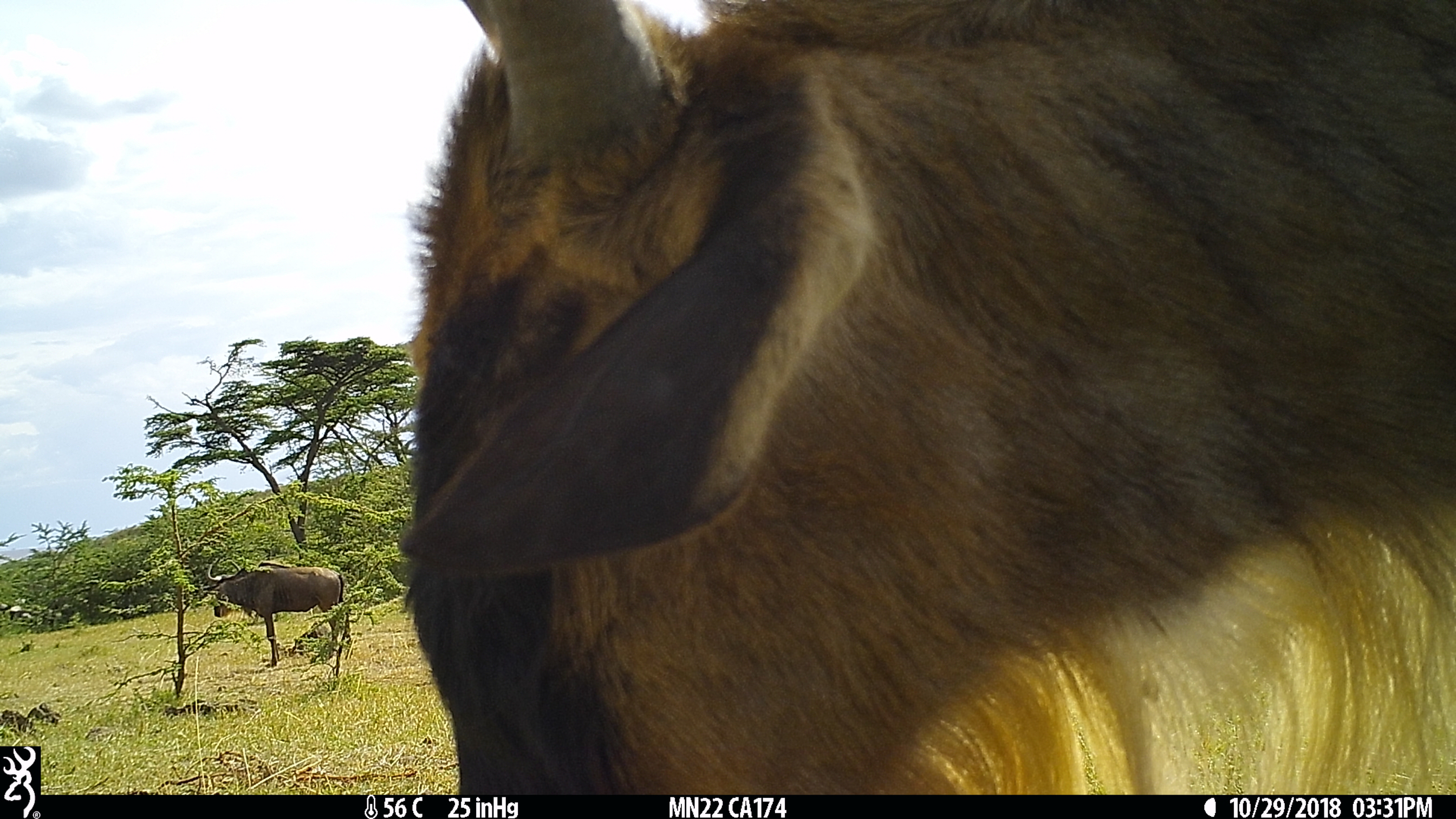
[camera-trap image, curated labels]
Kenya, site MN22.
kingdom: Animalia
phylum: Chordata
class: Mammalia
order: Artiodactyla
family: Bovidae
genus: Connochaetes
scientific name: Connochaetes taurinus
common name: blue wildebeest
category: wildebeest